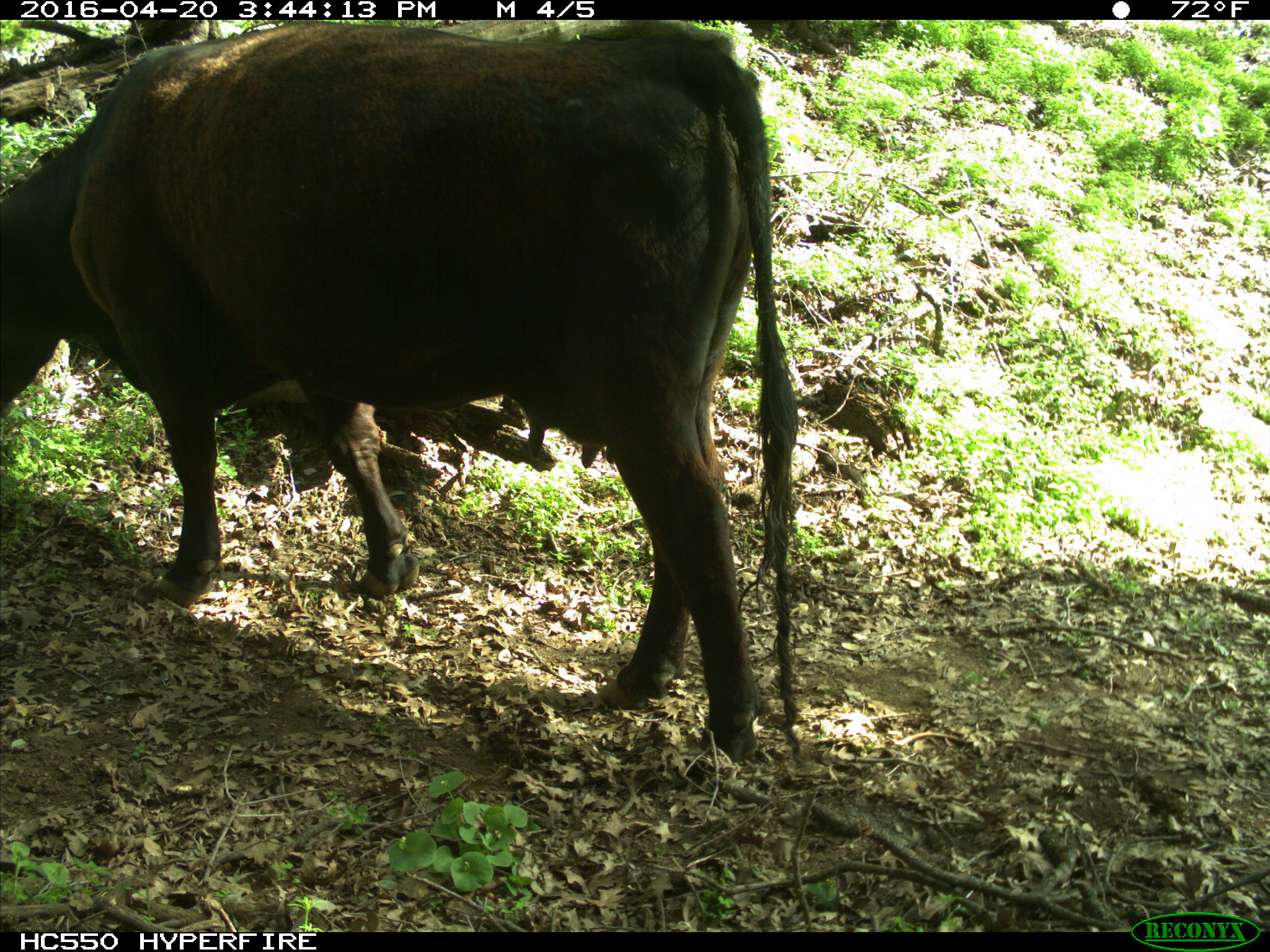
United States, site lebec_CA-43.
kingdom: Animalia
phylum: Chordata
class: Mammalia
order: Artiodactyla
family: Bovidae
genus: Bos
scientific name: Bos taurus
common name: domestic cow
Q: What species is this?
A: Bos taurus (domestic cow).